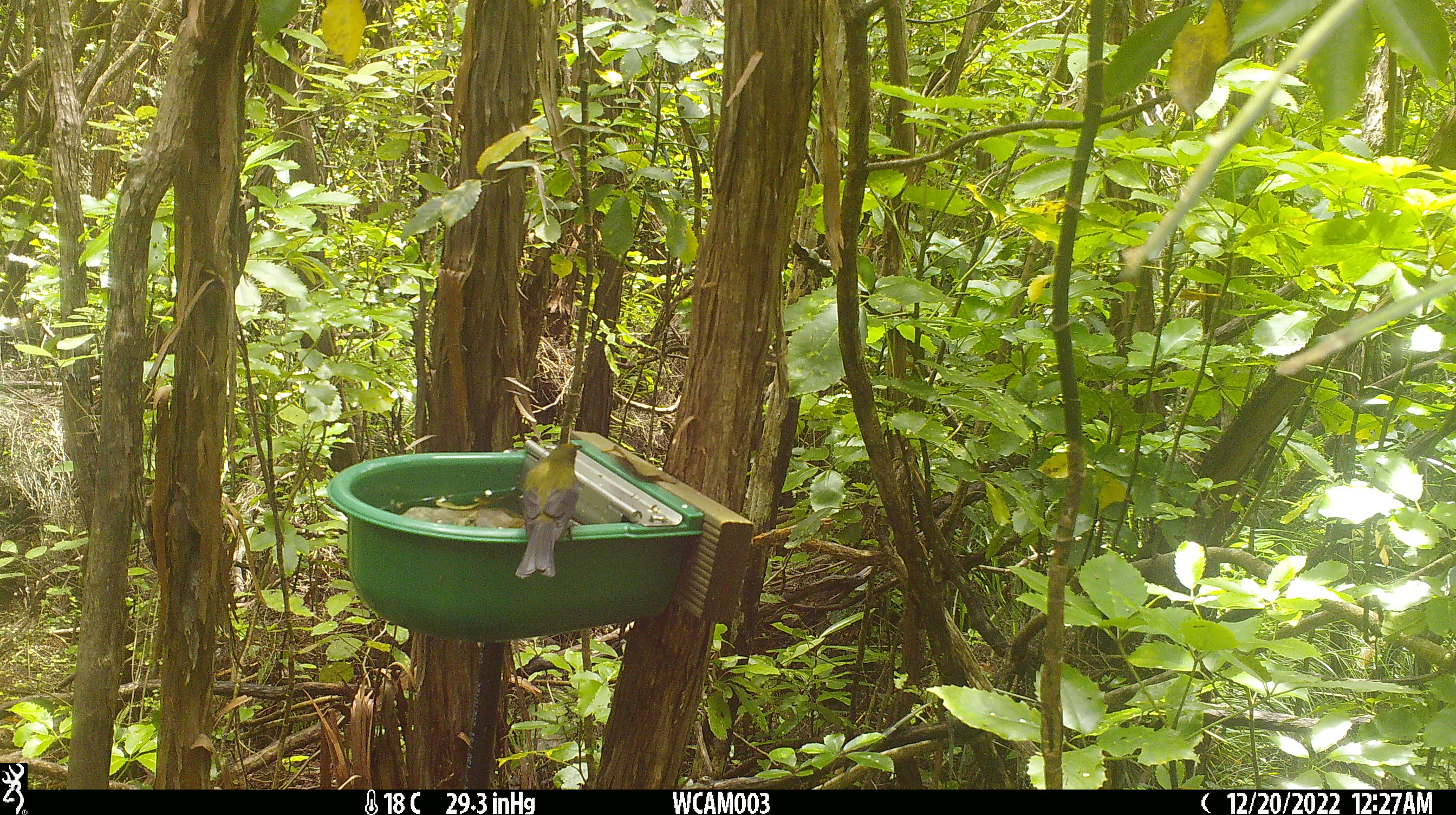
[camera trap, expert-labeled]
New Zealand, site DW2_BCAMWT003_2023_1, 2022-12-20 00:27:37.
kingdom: Animalia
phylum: Chordata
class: Aves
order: Passeriformes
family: Meliphagidae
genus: Anthornis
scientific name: Anthornis melanura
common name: new zealand bellbird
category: bellbird